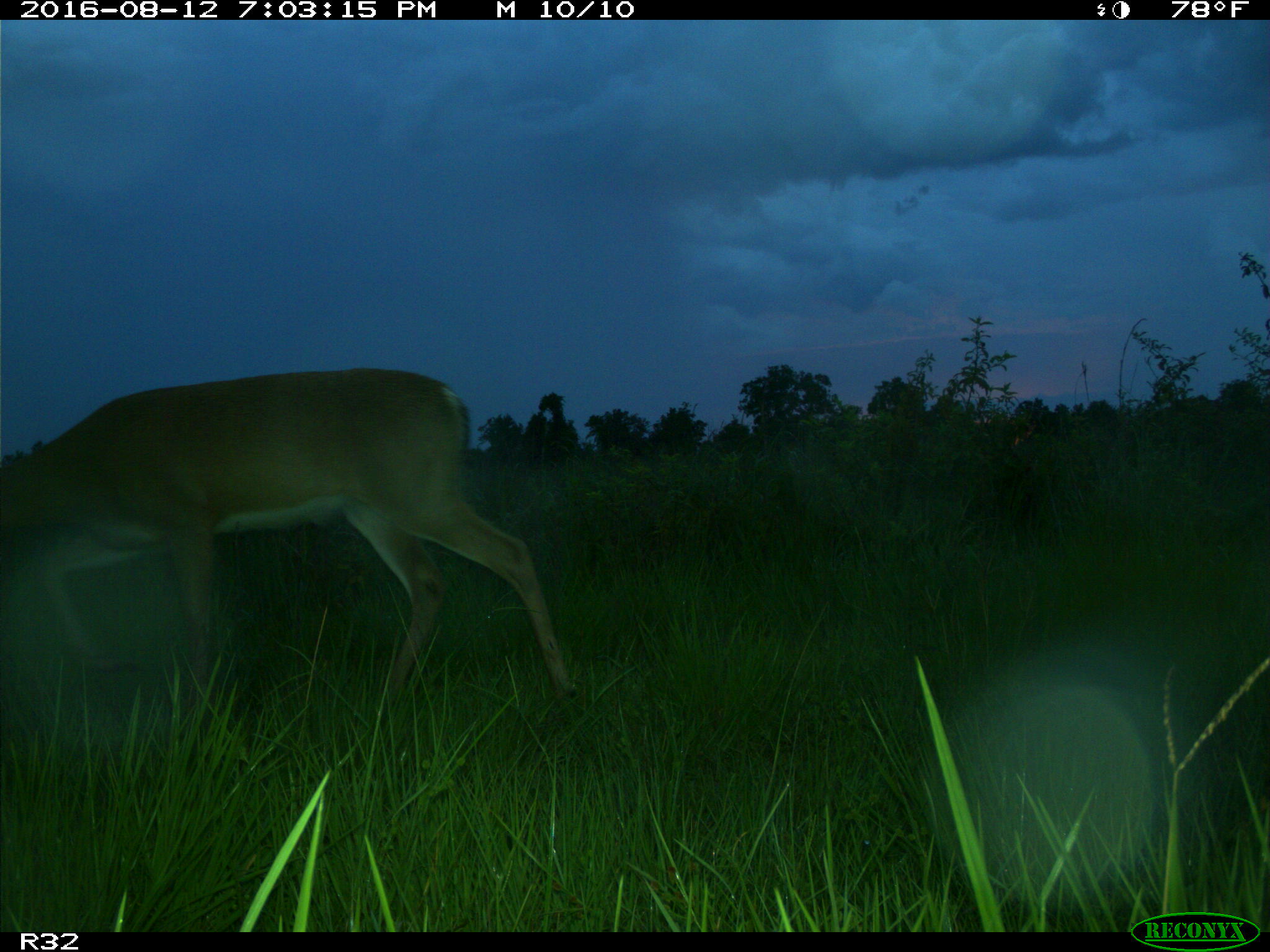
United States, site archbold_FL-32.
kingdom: Animalia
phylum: Chordata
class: Mammalia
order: Artiodactyla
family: Cervidae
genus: Odocoileus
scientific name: Odocoileus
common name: deer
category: unidentified deer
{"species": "unidentified deer (deer) (Odocoileus)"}